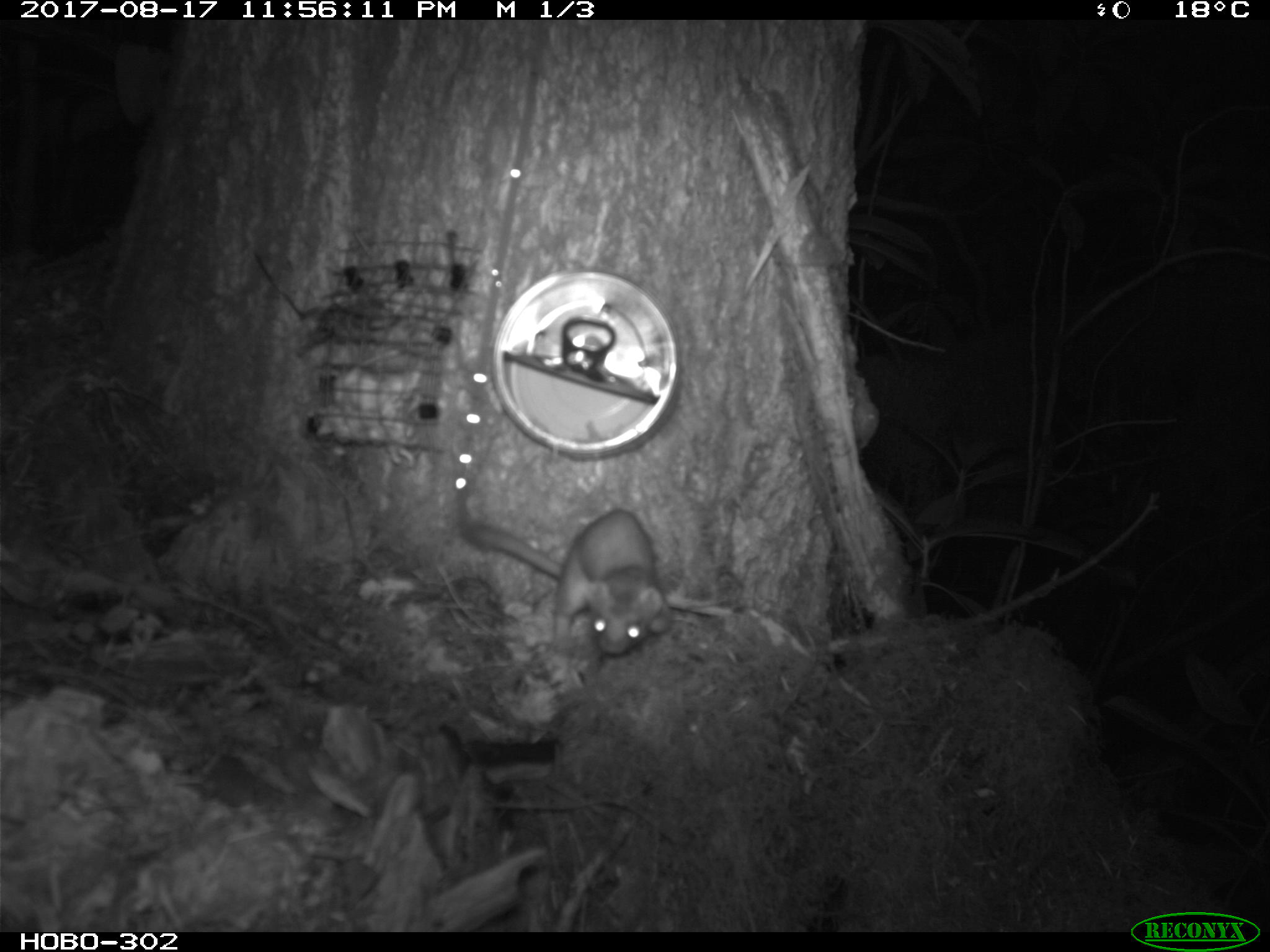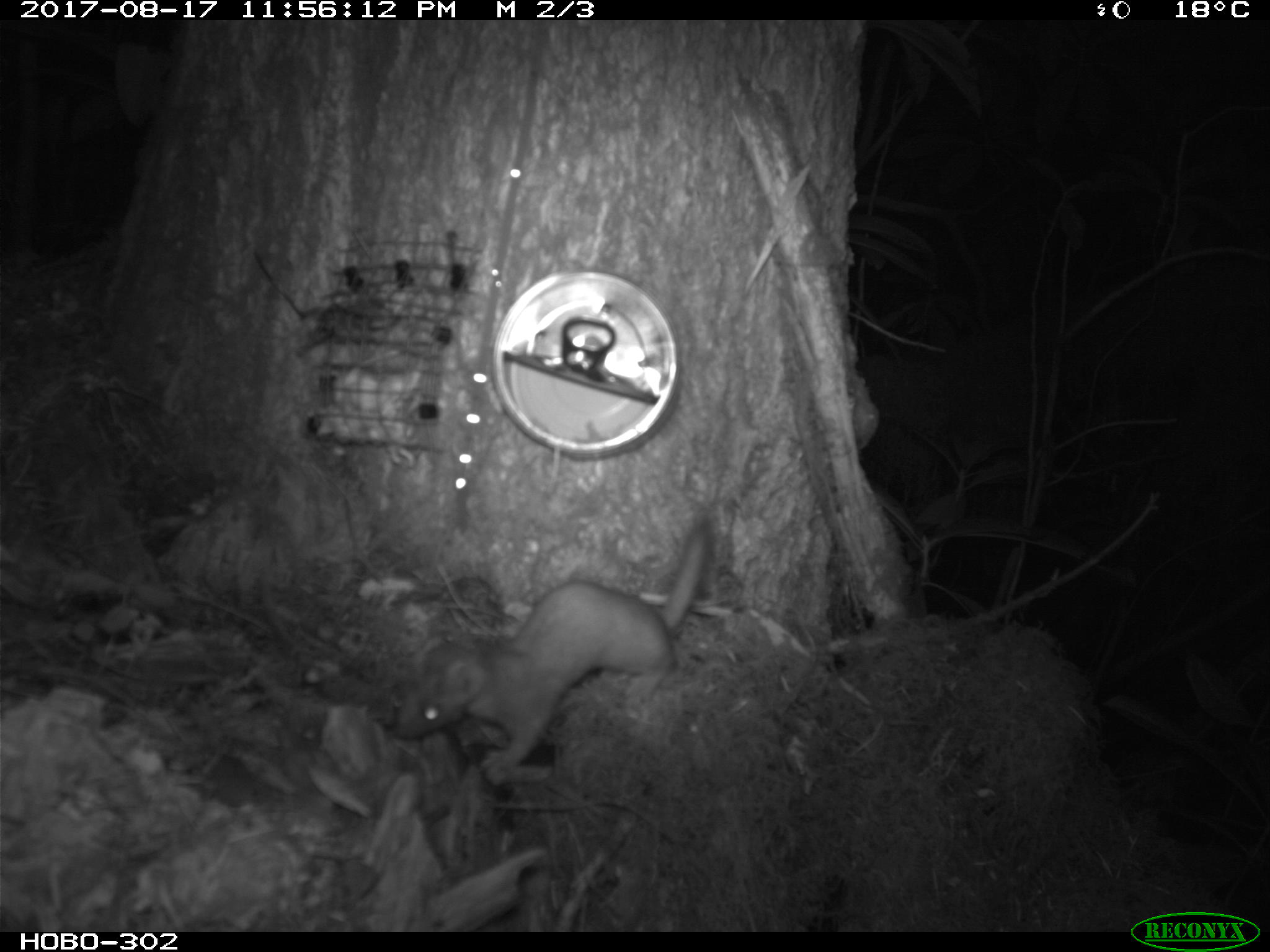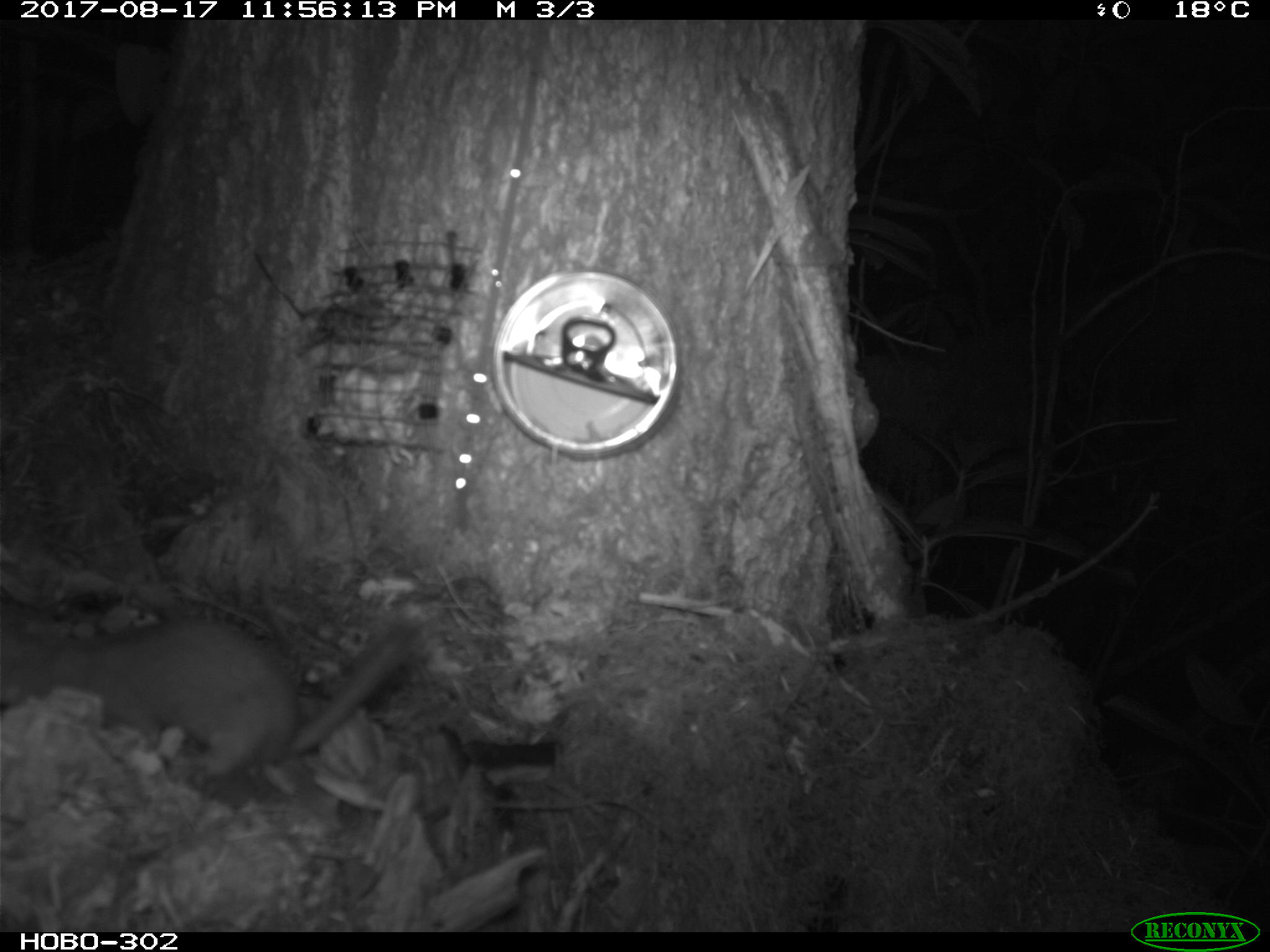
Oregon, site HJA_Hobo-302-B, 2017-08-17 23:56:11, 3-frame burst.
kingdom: Animalia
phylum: Chordata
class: Mammalia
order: Carnivora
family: Mustelidae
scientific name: Mustelidae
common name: weasel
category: weasel family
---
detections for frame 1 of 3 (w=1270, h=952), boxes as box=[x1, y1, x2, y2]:
weasel family: box=[442, 480, 681, 684]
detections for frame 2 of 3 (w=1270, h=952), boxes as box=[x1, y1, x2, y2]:
weasel family: box=[367, 508, 726, 780]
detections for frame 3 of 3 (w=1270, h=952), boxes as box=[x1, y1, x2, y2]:
weasel family: box=[0, 590, 429, 831]